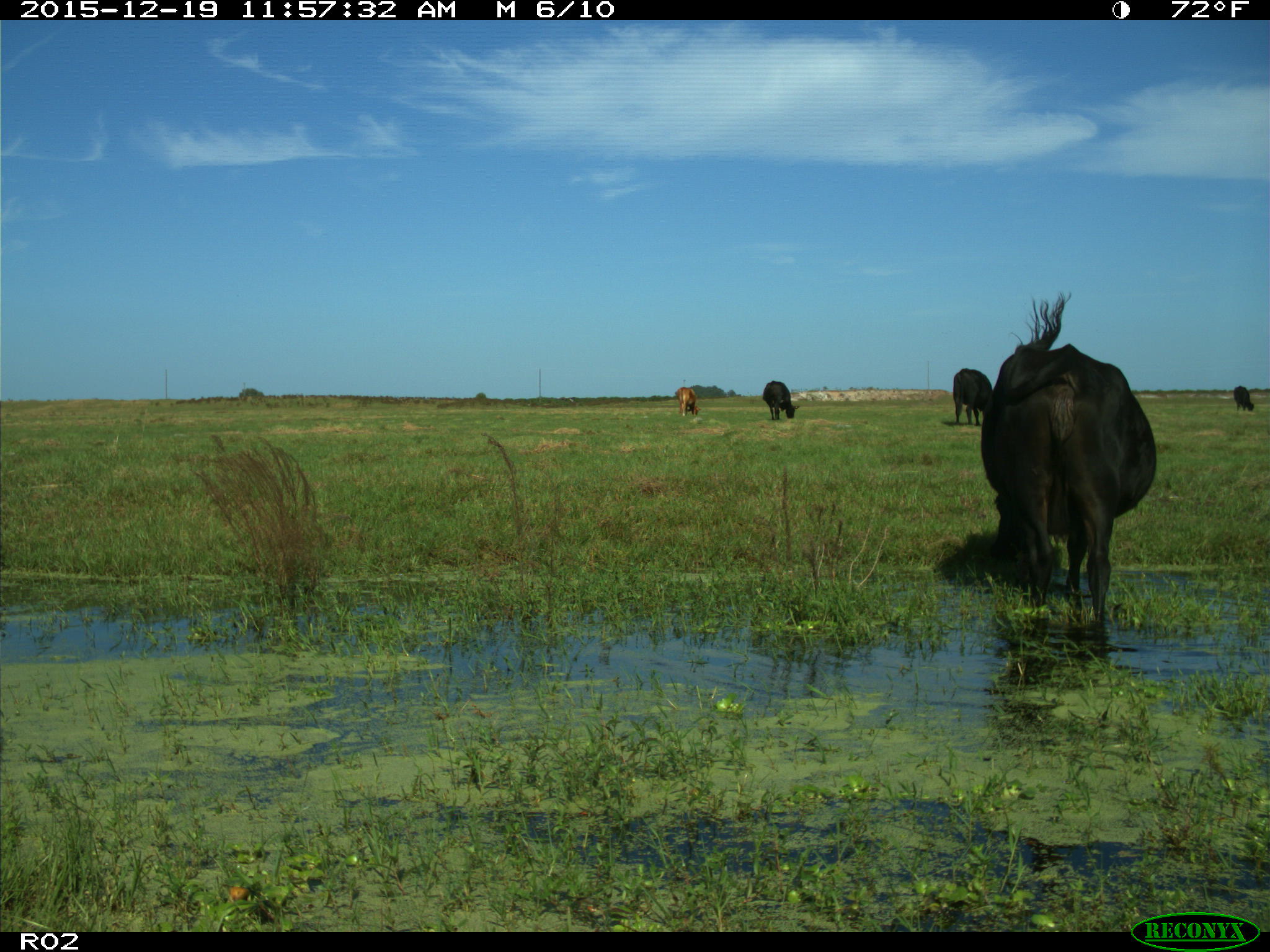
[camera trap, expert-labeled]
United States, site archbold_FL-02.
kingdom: Animalia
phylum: Chordata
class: Mammalia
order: Artiodactyla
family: Bovidae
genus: Bos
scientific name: Bos taurus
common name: domestic cow